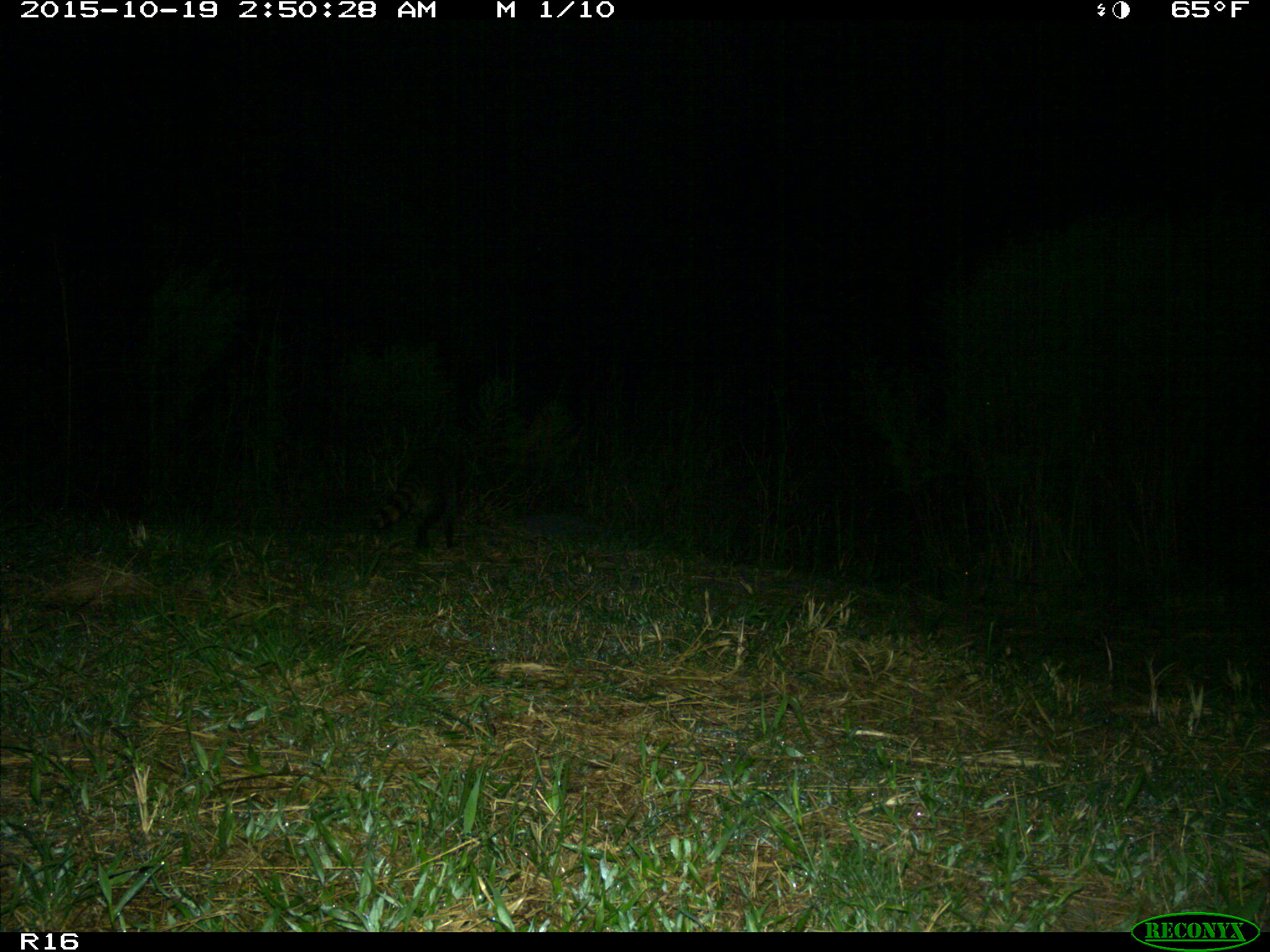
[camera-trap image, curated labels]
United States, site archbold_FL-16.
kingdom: Animalia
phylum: Chordata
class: Mammalia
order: Carnivora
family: Procyonidae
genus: Procyon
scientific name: Procyon lotor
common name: common raccoon